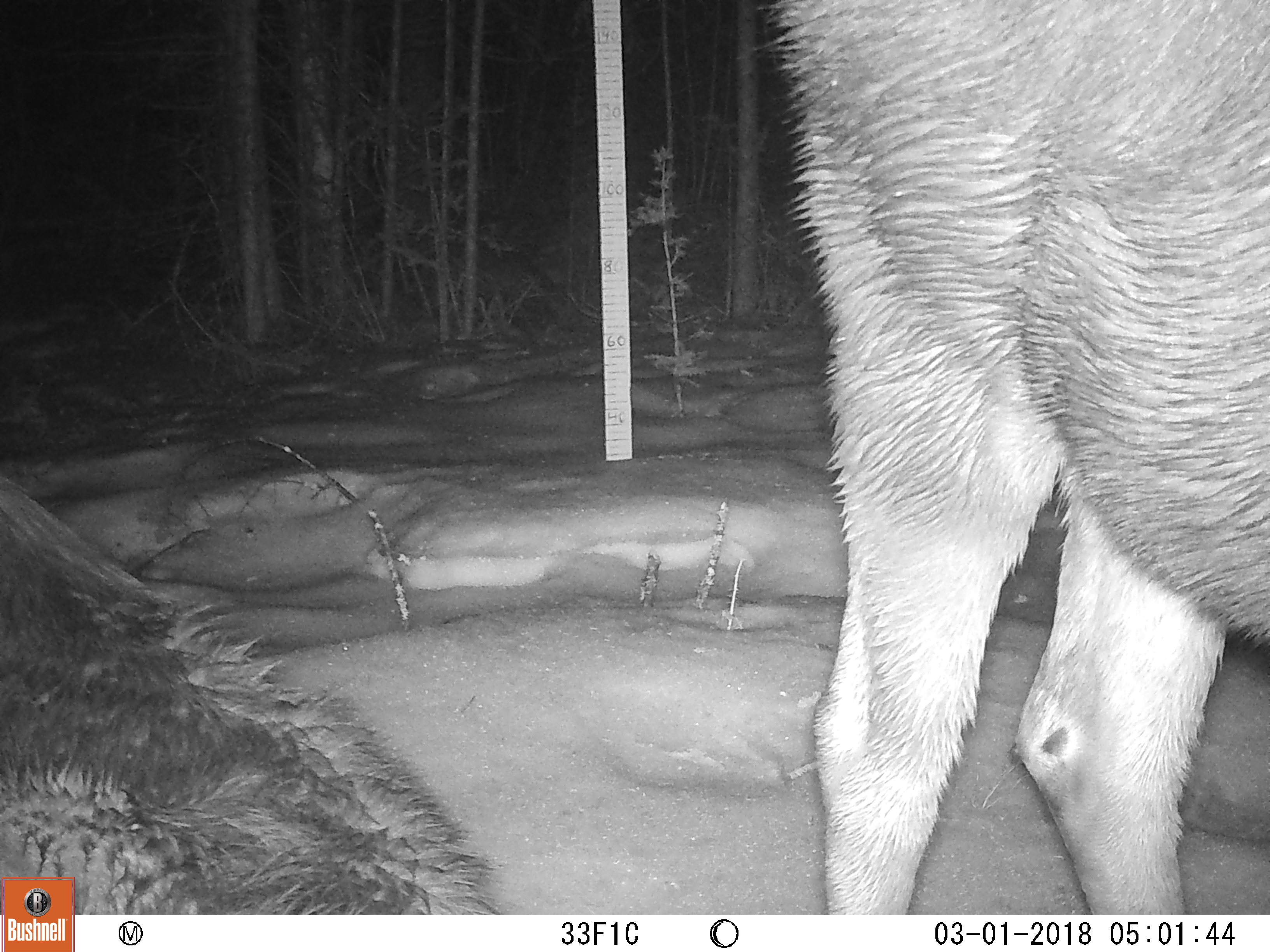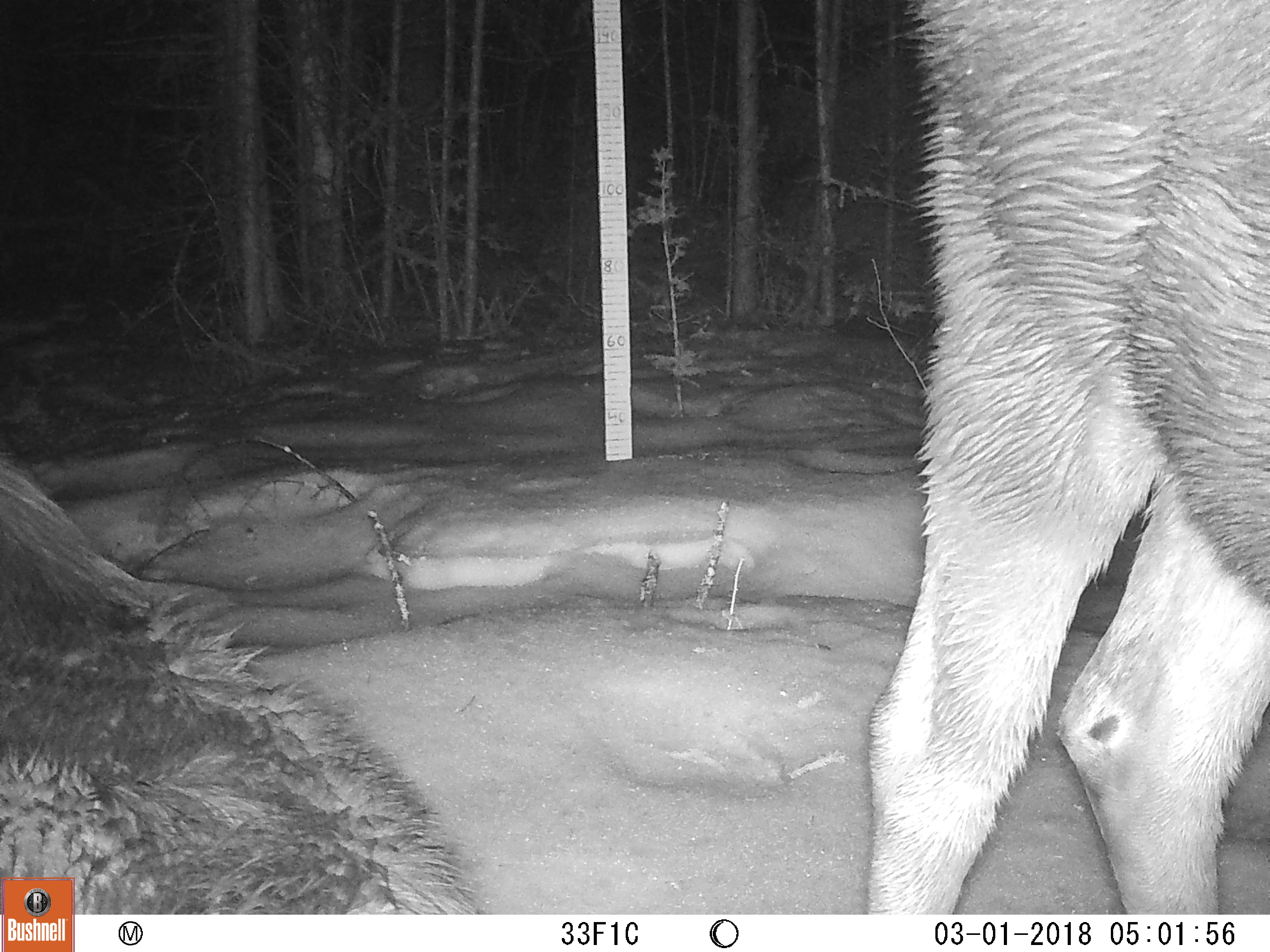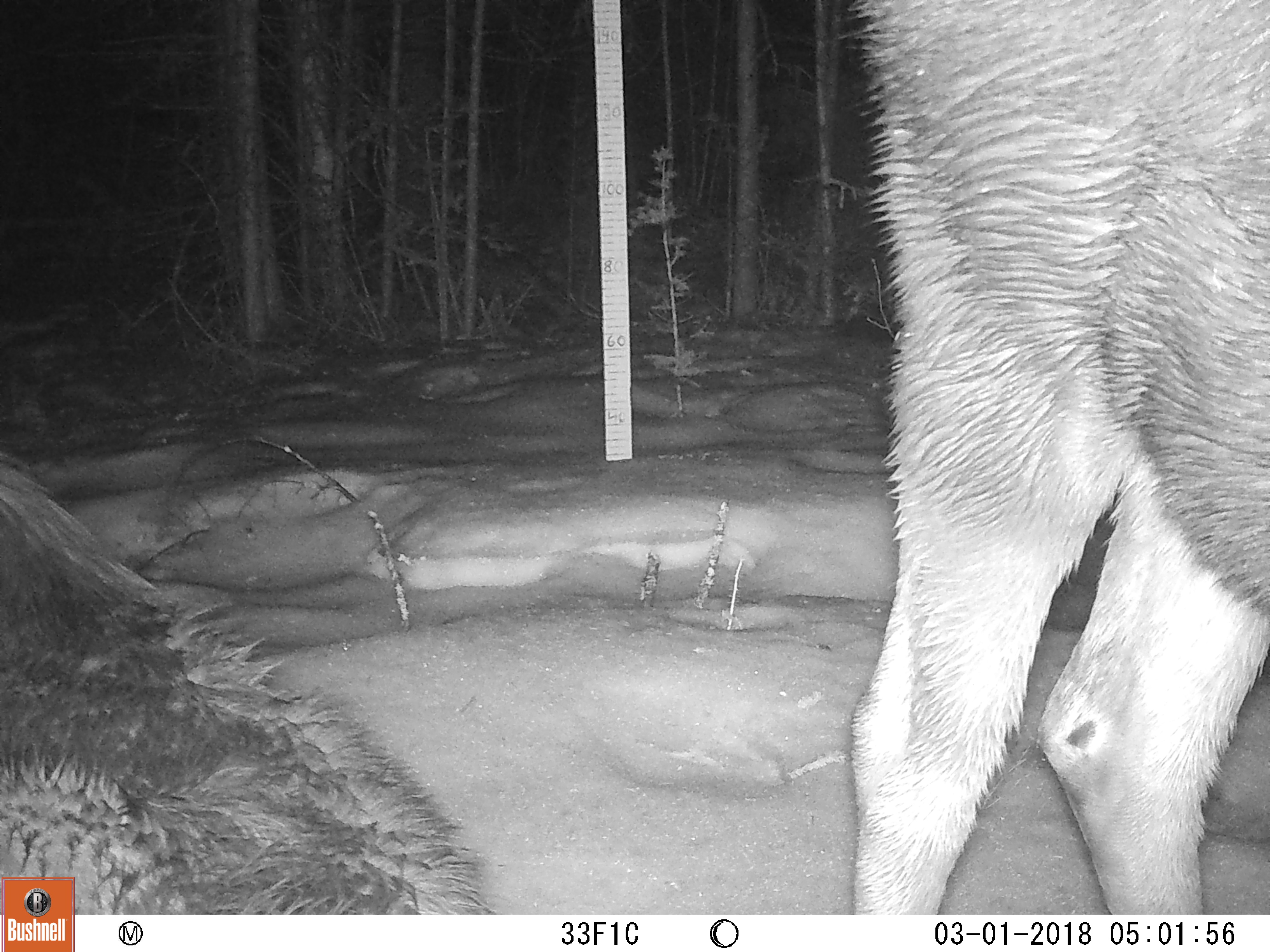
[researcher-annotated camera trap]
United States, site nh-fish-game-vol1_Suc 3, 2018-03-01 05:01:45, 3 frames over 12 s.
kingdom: Animalia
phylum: Chordata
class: Mammalia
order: Artiodactyla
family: Cervidae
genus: Alces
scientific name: Alces alces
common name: moose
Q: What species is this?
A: Moose (Alces alces).